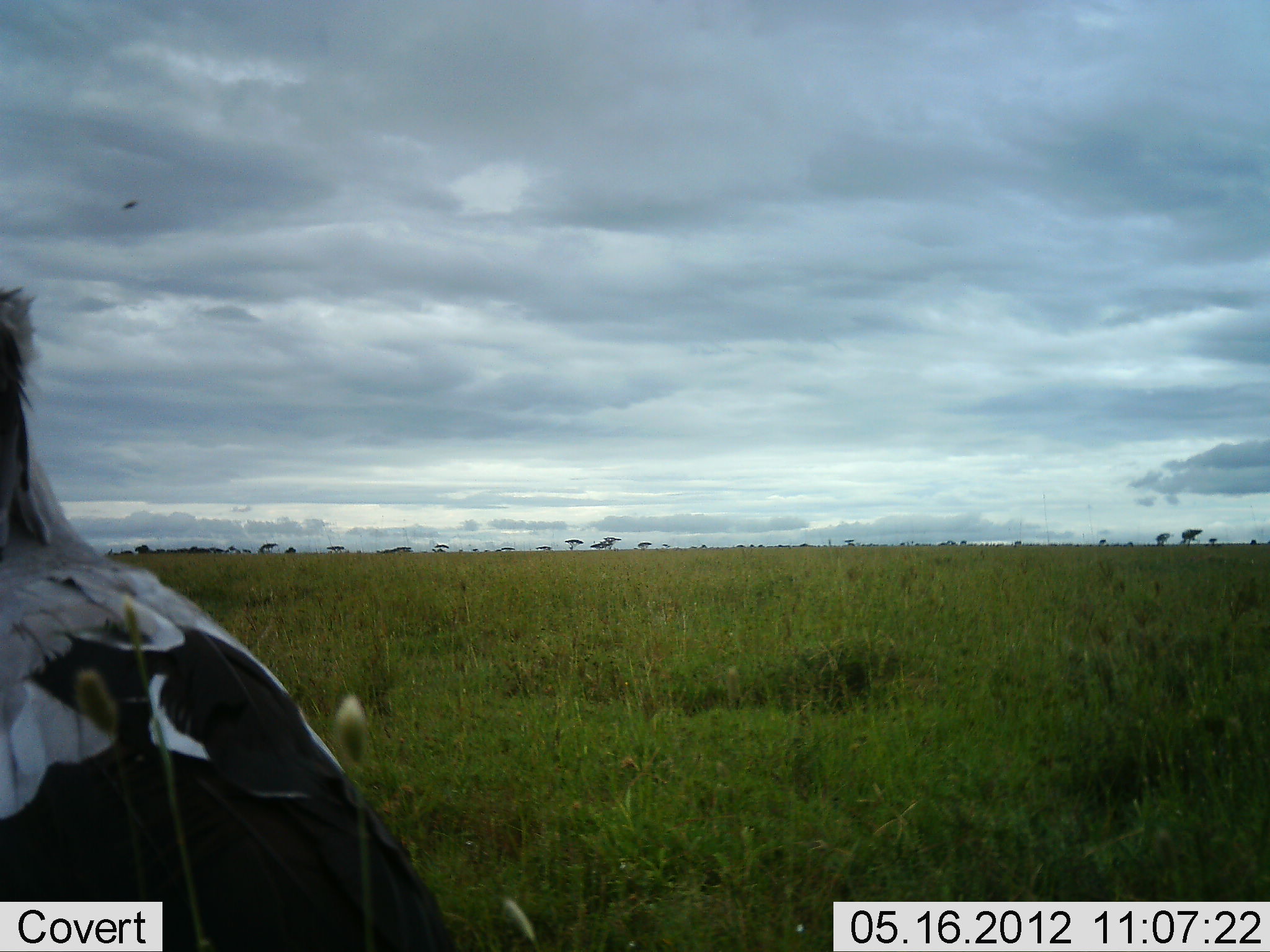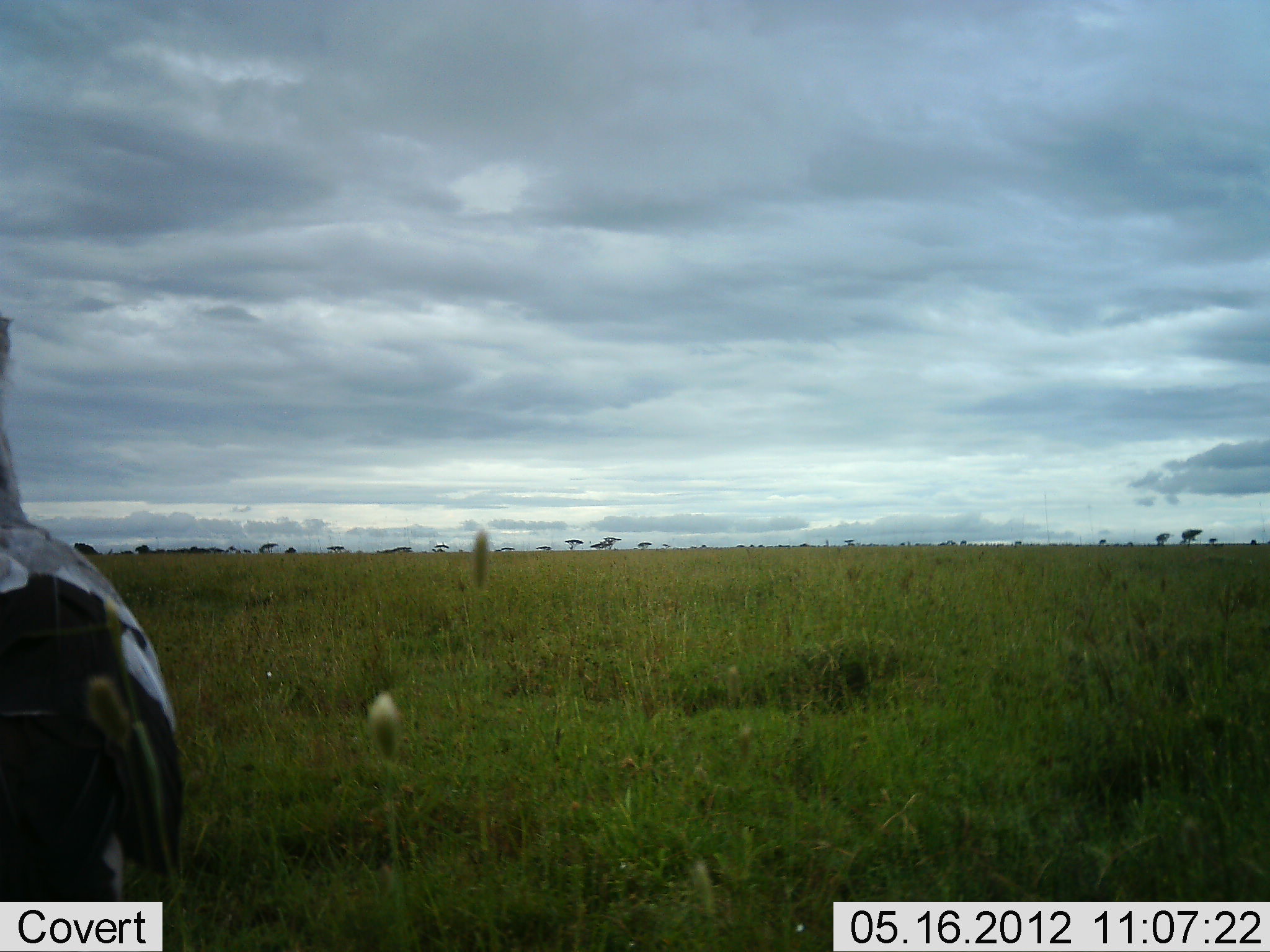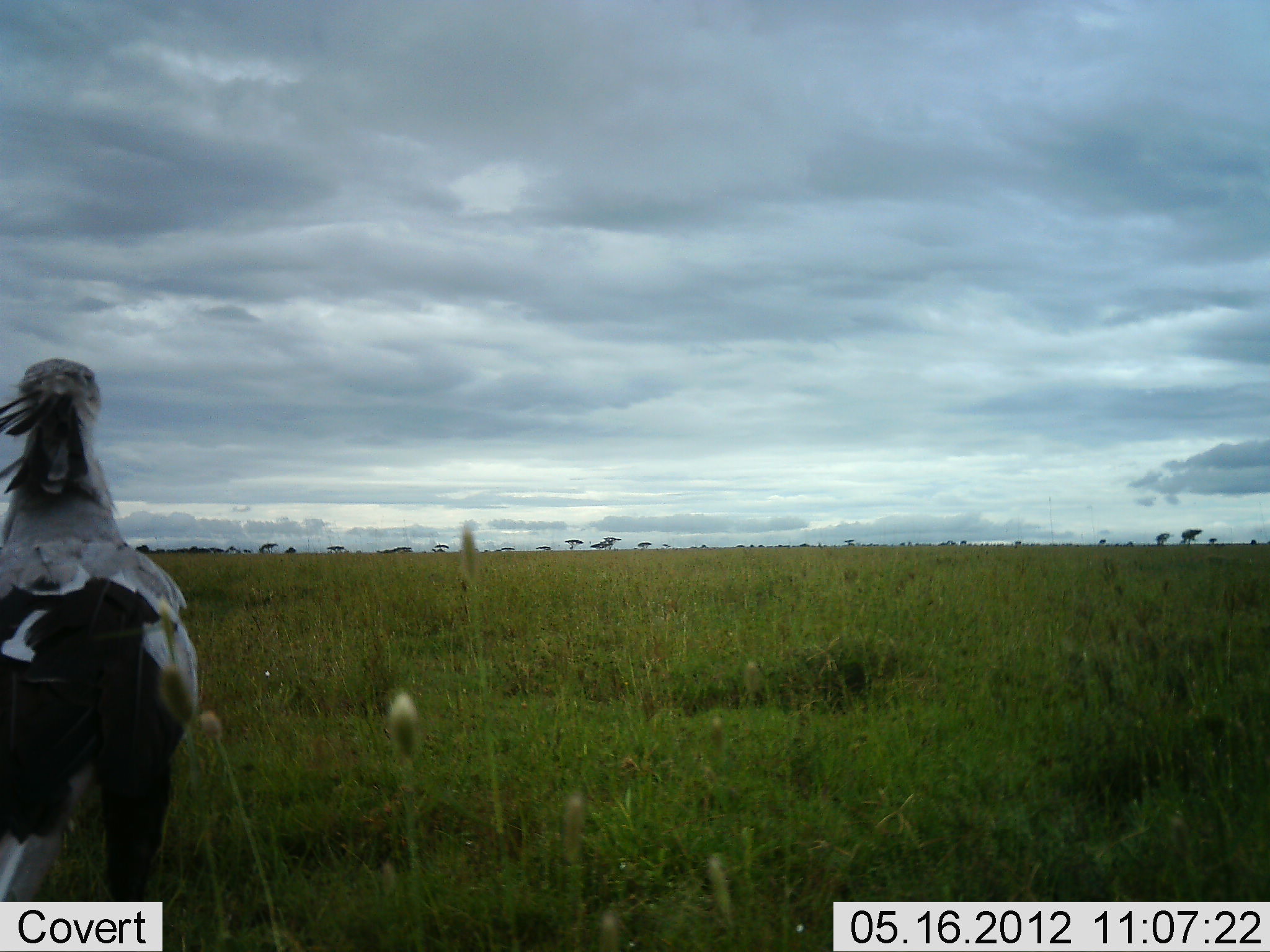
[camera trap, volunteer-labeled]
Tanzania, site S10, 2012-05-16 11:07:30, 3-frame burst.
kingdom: Animalia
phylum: Chordata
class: Aves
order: Accipitriformes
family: Sagittariidae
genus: Sagittarius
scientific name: Sagittarius serpentarius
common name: secretary bird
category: secretarybird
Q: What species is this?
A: Secretarybird (secretary bird) (Sagittarius serpentarius).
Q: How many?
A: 1.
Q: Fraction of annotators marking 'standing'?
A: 30%.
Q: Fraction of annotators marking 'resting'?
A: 0%.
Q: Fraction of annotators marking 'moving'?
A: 70%.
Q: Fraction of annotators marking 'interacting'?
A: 0%.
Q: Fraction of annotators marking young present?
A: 0%.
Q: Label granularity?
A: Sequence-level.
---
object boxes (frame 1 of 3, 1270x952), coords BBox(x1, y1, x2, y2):
animal: BBox(0, 286, 463, 951); BBox(122, 200, 139, 212)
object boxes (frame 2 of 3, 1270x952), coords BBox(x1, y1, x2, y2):
animal: BBox(0, 312, 188, 951)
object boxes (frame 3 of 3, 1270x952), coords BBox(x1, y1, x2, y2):
animal: BBox(1, 357, 200, 952)